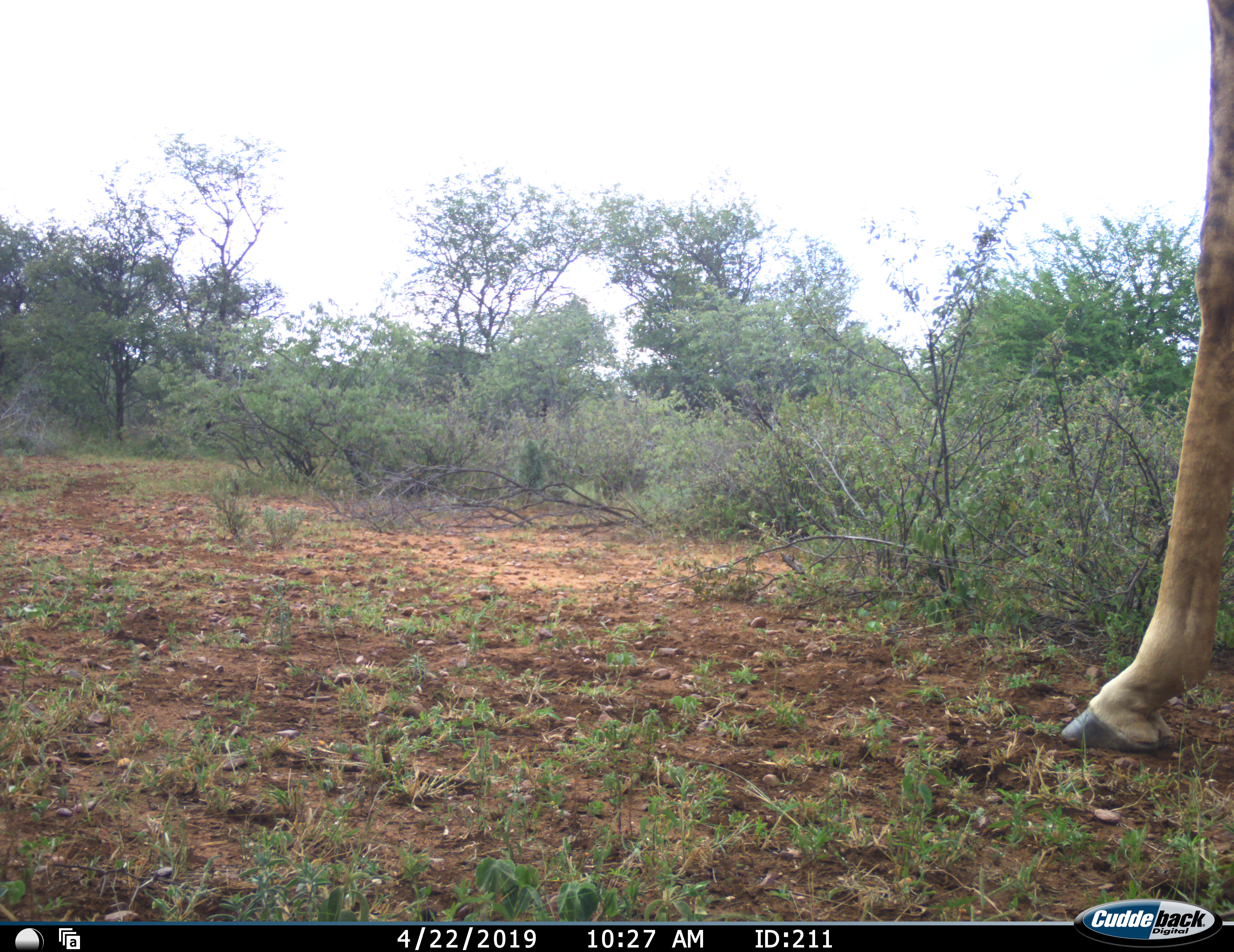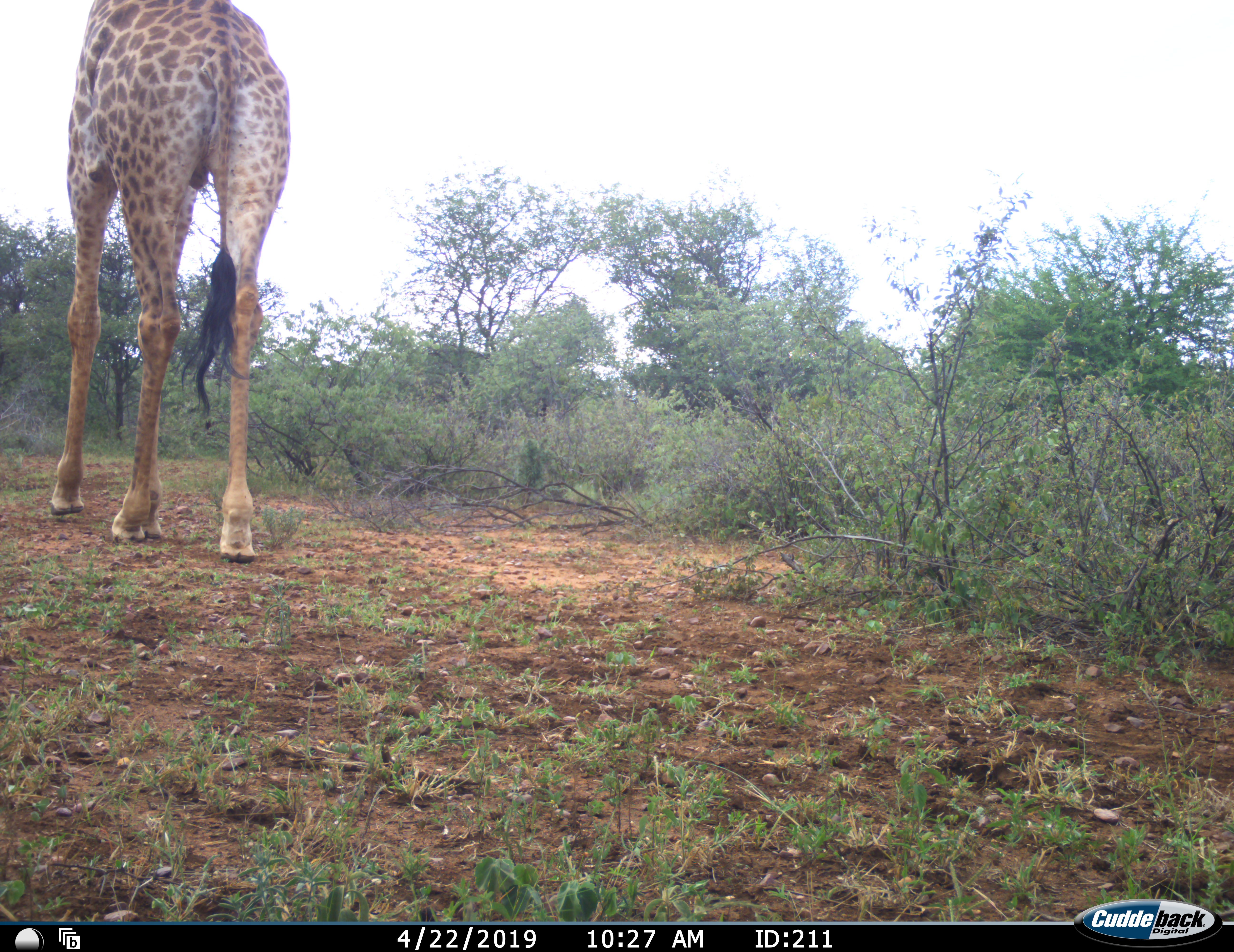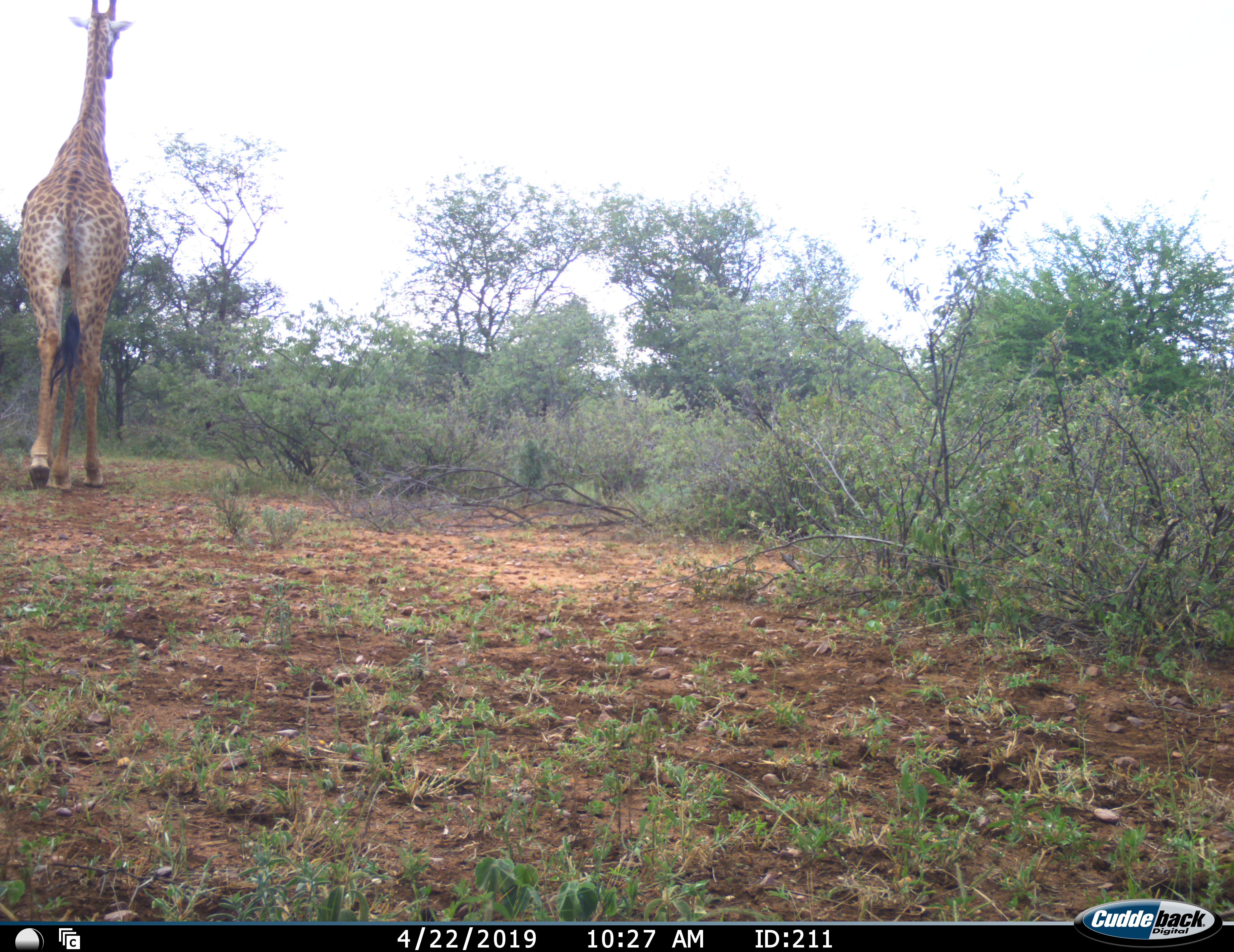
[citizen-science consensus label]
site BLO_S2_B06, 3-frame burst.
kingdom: Animalia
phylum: Chordata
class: Mammalia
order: Artiodactyla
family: Giraffidae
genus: Giraffa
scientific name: Giraffa camelopardalis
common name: giraffe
Giraffe (Giraffa camelopardalis), count 1. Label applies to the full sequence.